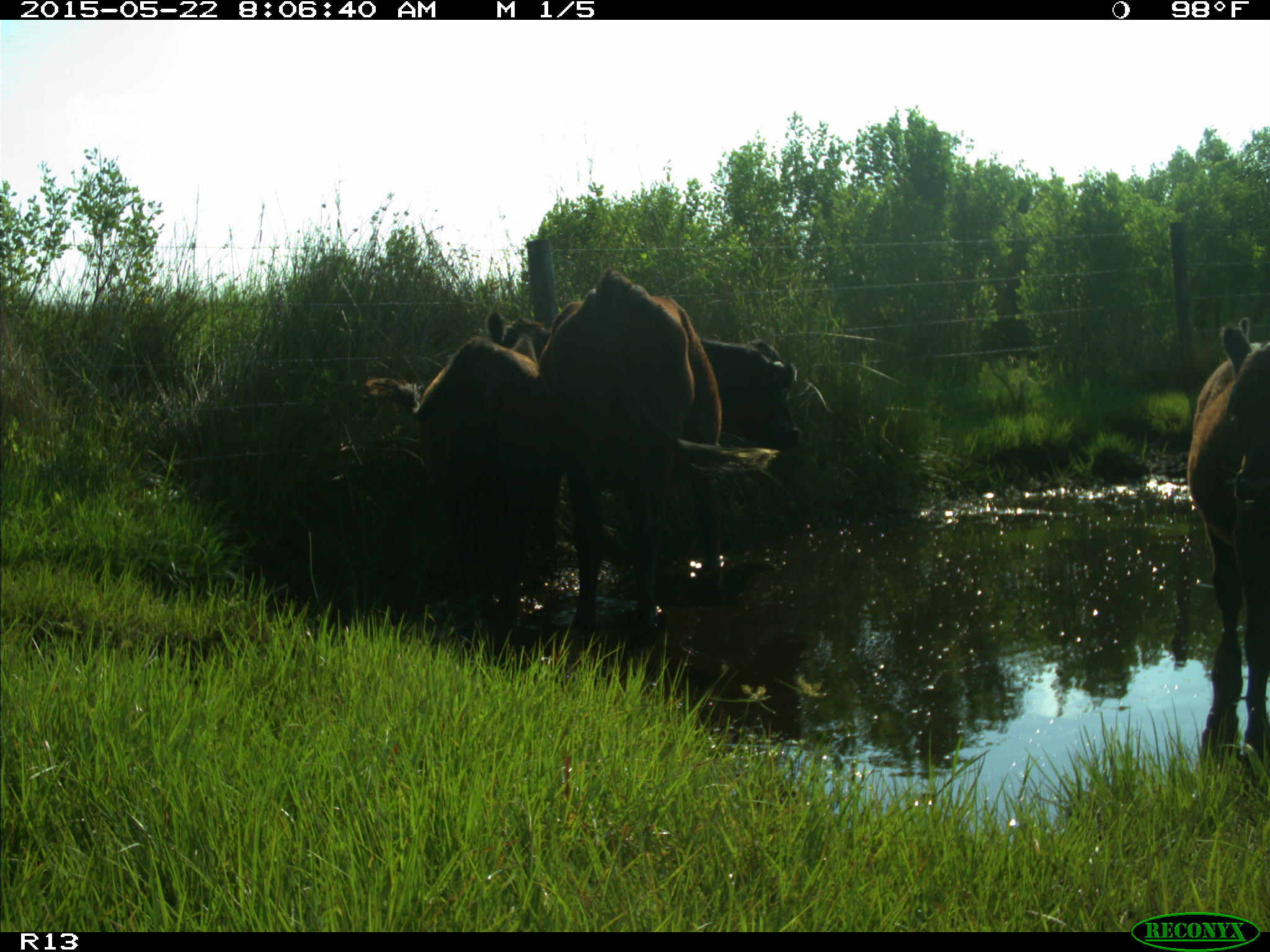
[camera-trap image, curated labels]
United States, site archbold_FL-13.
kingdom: Animalia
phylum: Chordata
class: Mammalia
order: Artiodactyla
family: Bovidae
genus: Bos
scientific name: Bos taurus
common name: domestic cow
Bos taurus (domestic cow).